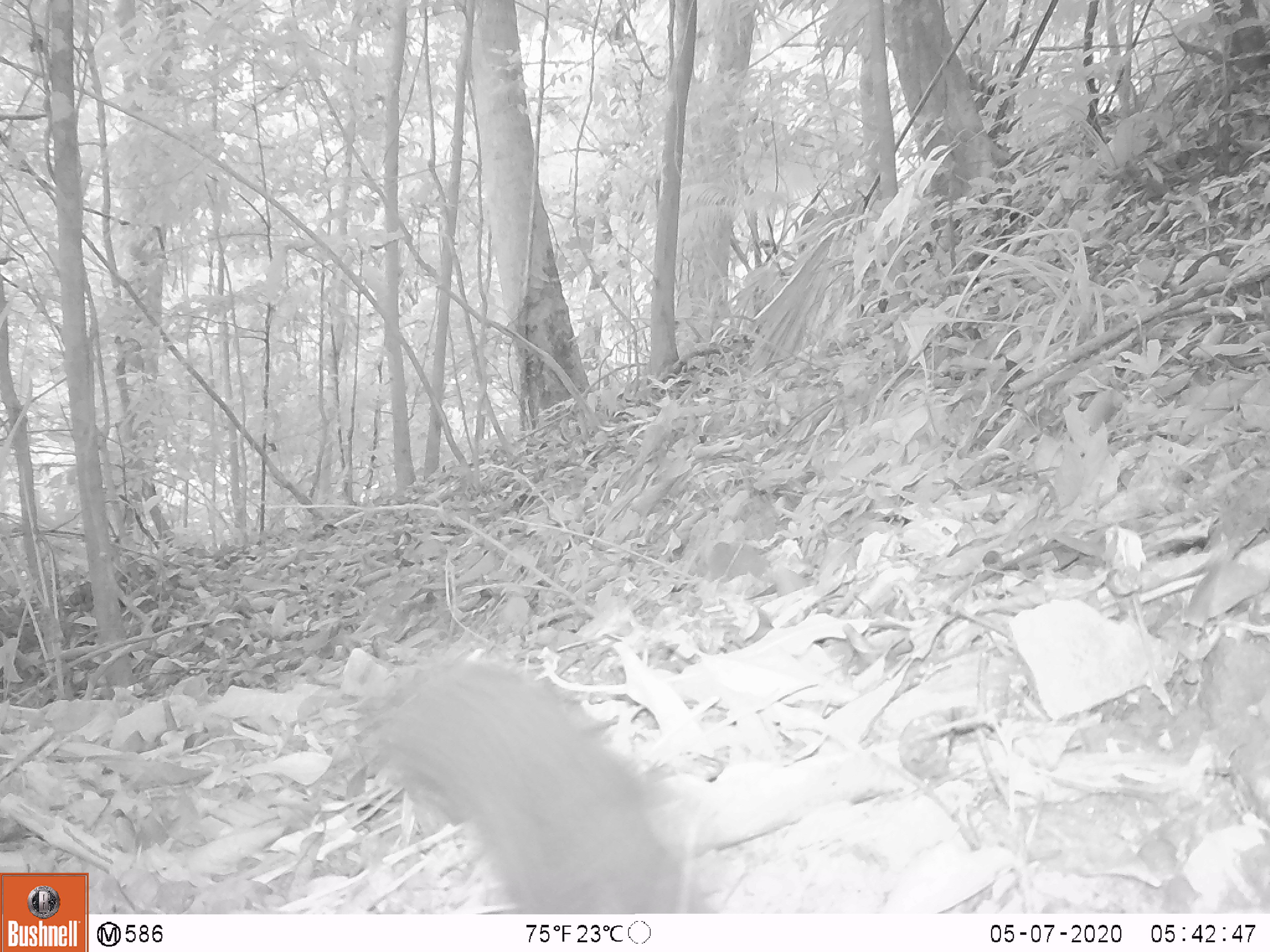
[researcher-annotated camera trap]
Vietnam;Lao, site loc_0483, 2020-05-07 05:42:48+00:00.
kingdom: Animalia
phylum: Chordata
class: Mammalia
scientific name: Mammalia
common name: mammal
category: unidentified small mammal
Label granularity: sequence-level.